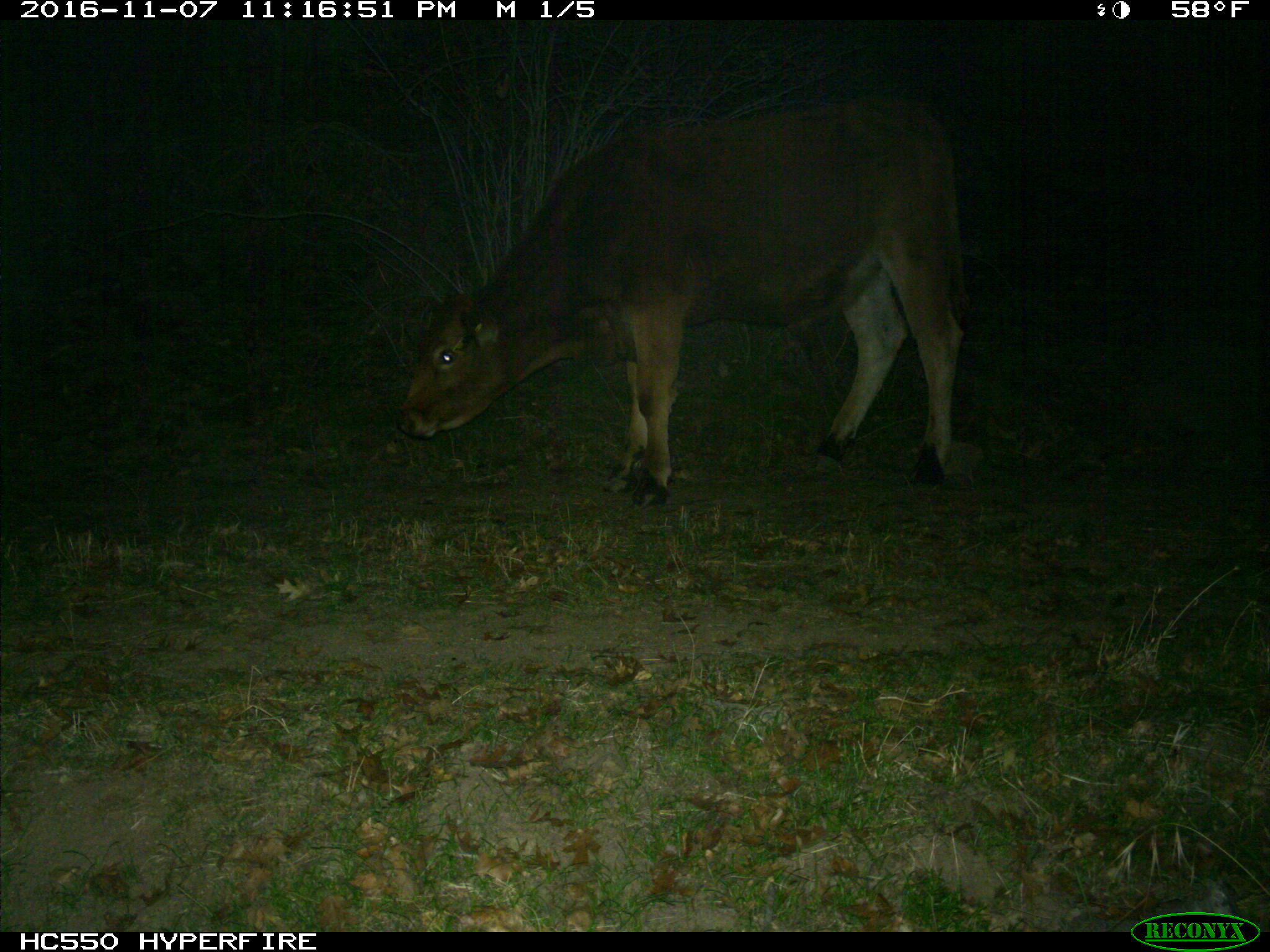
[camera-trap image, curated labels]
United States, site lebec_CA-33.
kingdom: Animalia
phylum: Chordata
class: Mammalia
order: Artiodactyla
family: Bovidae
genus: Bos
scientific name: Bos taurus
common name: domestic cow